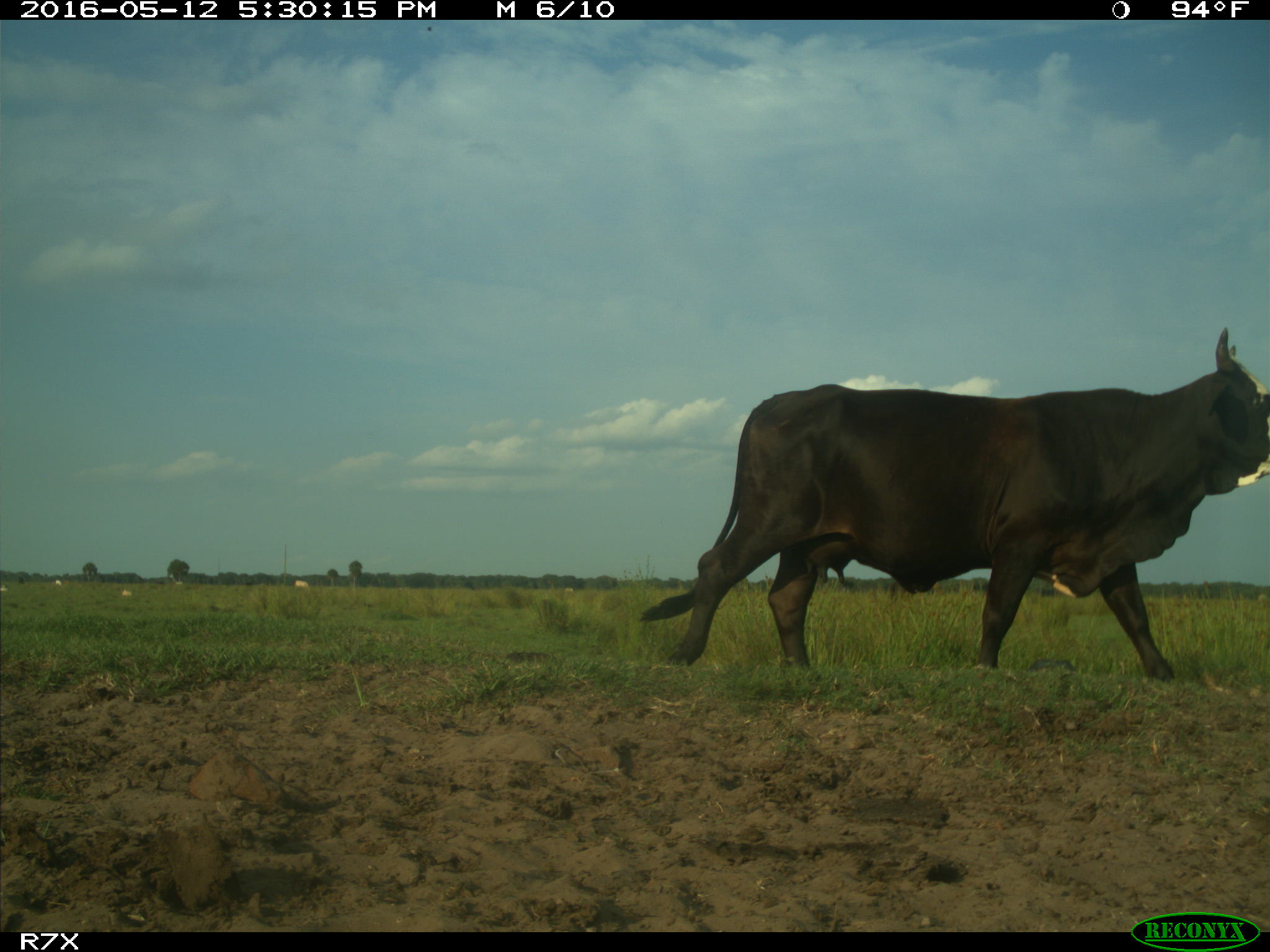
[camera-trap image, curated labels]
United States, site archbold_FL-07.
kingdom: Animalia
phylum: Chordata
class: Mammalia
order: Artiodactyla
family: Bovidae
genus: Bos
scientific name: Bos taurus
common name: domestic cow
Bos taurus (domestic cow).